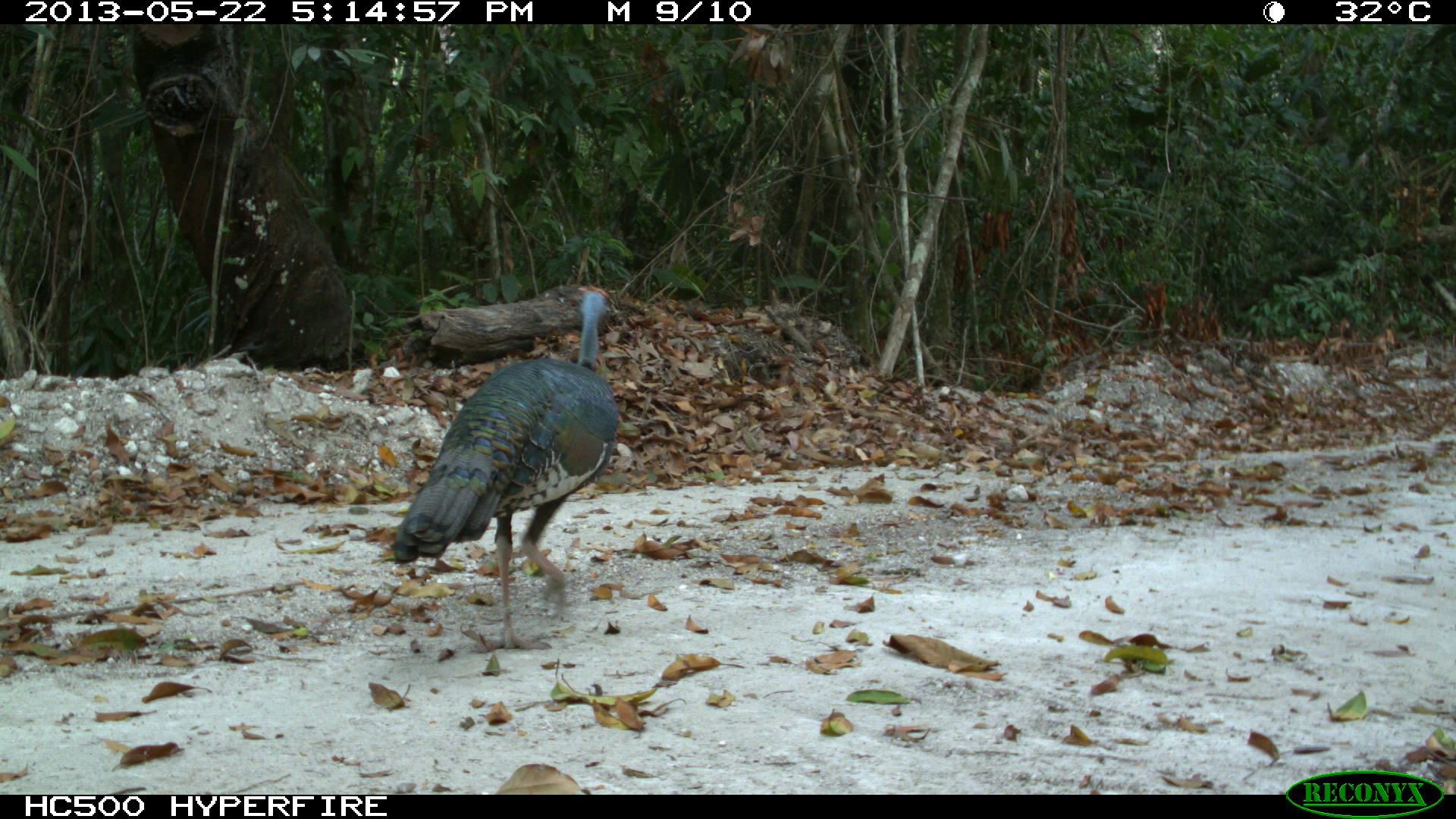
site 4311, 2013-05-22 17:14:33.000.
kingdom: Animalia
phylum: Chordata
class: Aves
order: Galliformes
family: Phasianidae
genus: Meleagris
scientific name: Meleagris ocellata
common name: ocellated turkey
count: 1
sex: male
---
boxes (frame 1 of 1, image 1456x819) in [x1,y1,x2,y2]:
meleagris ocellata: [390,284,621,651]